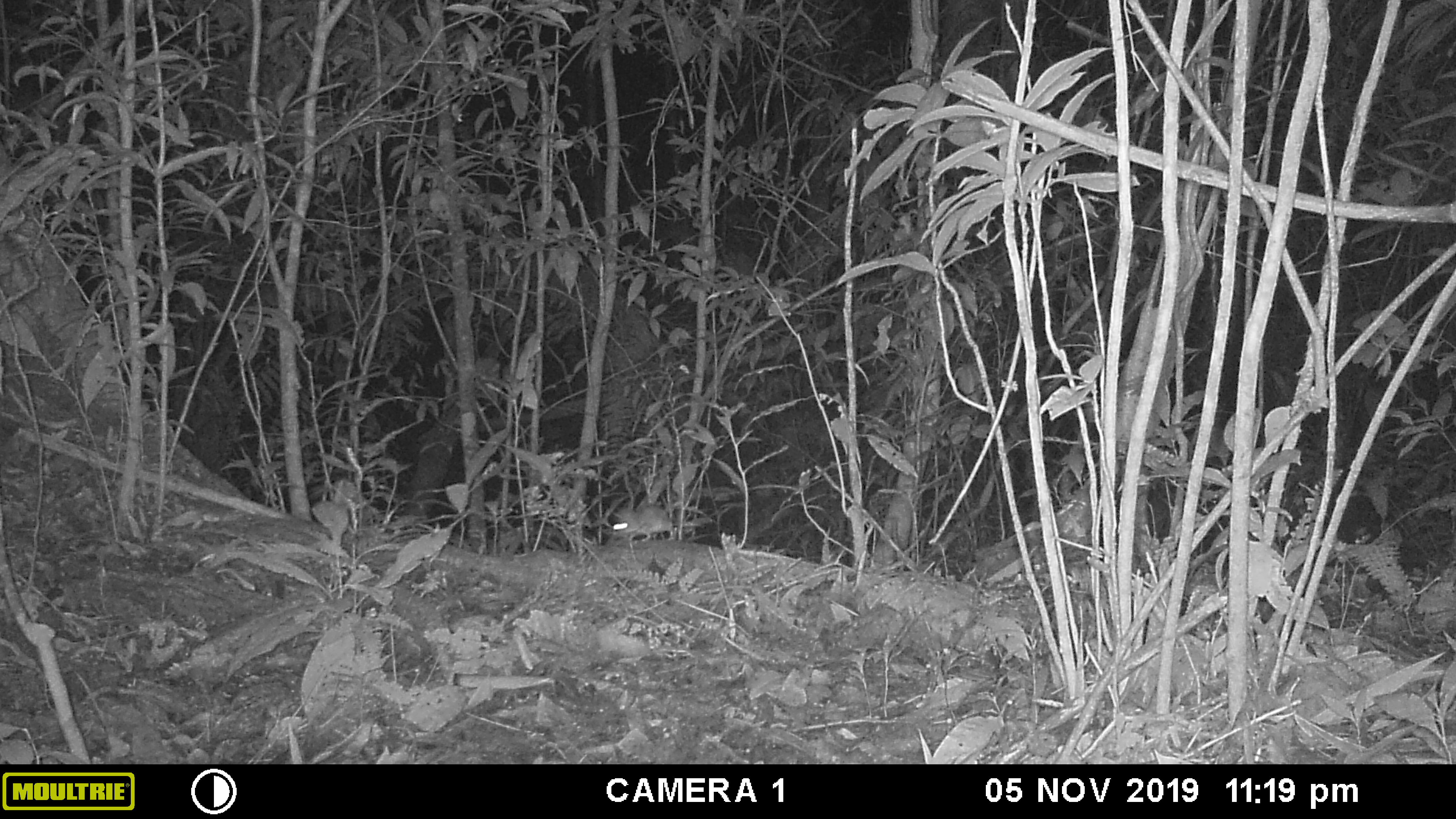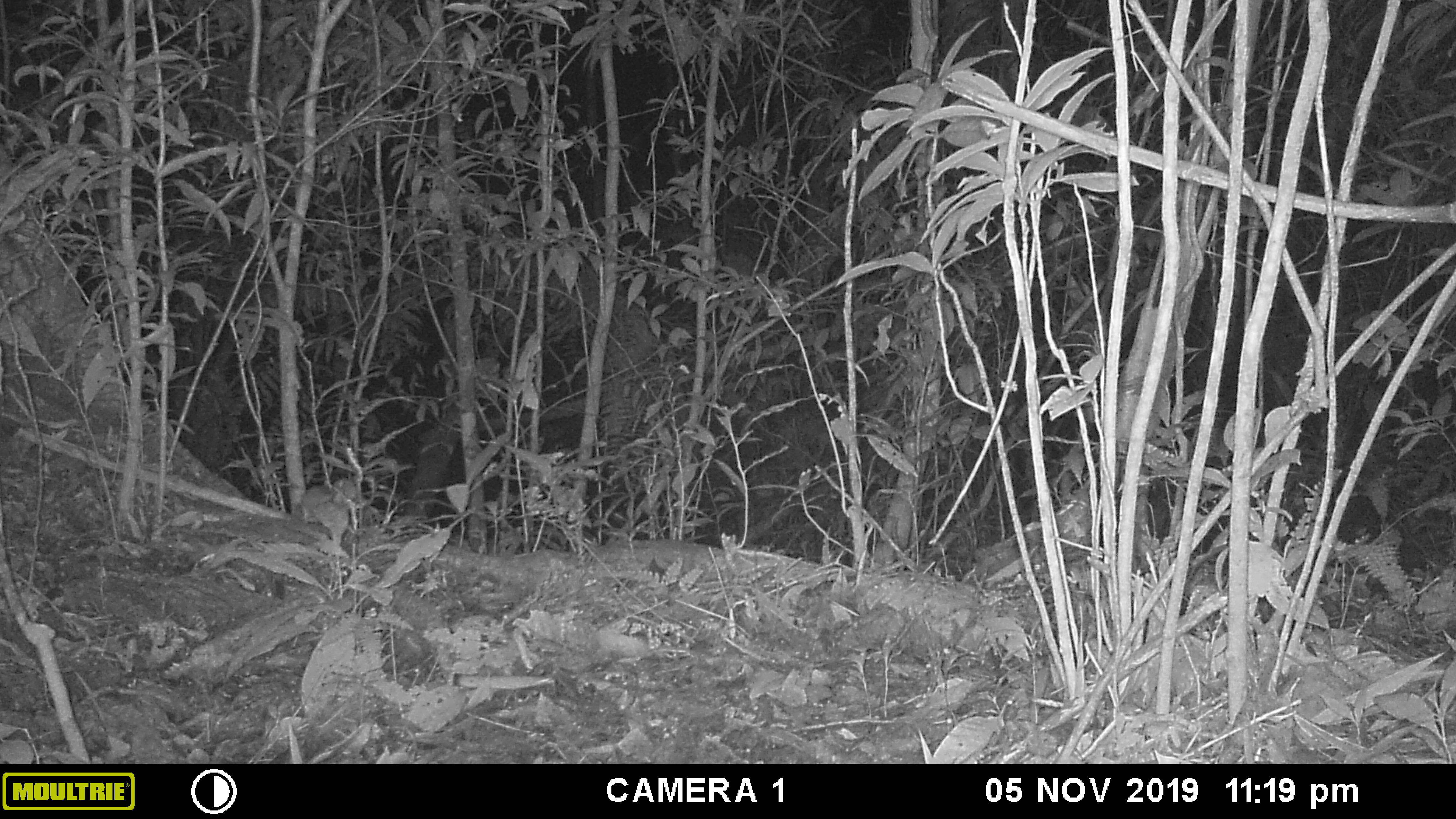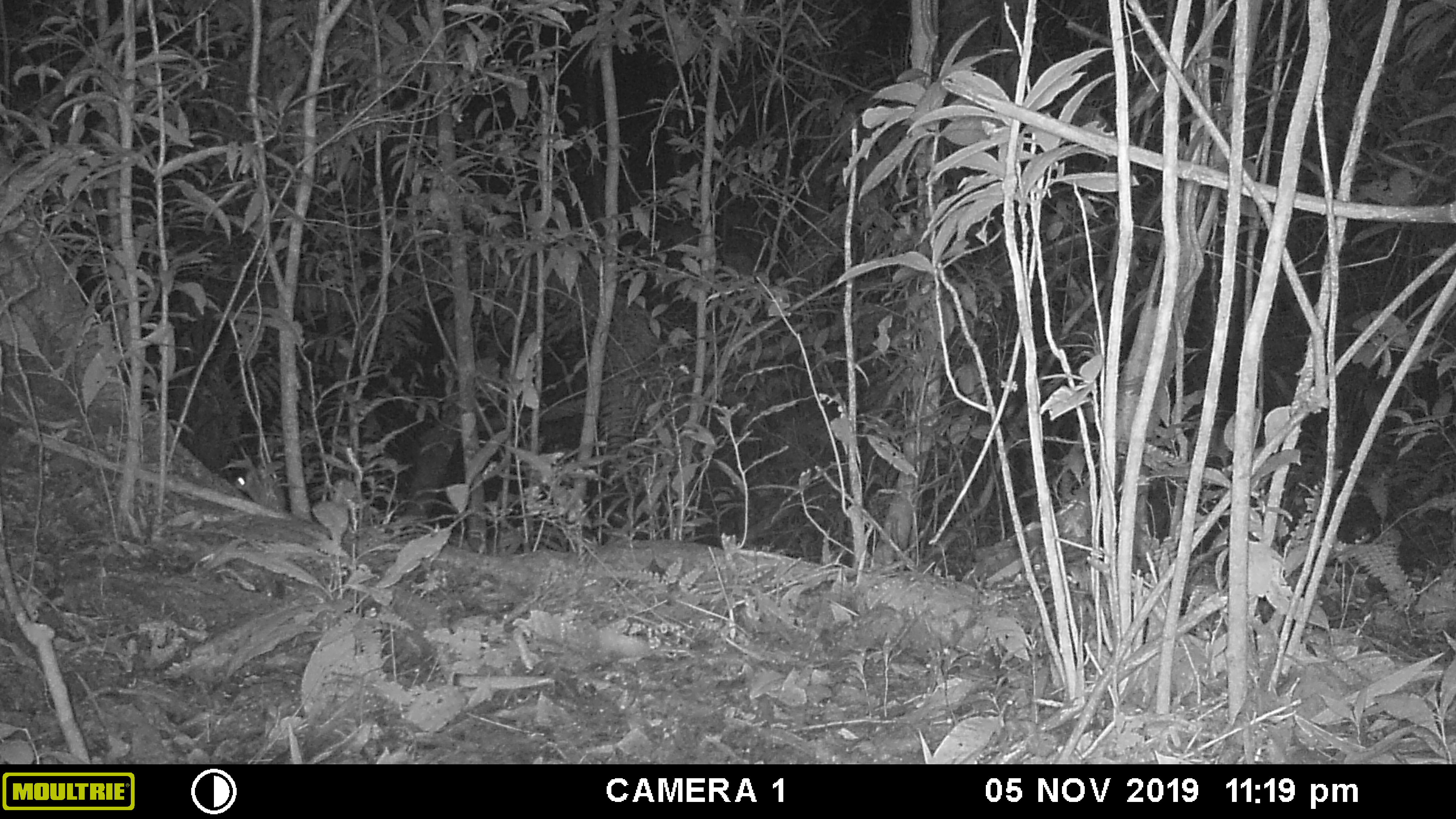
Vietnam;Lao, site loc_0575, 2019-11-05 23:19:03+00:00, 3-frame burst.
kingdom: Animalia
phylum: Chordata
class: Mammalia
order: Rodentia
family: Muridae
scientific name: Muridae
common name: old-world mice and rats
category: unidentified murid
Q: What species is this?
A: Unidentified murid (old-world mice and rats) (Muridae).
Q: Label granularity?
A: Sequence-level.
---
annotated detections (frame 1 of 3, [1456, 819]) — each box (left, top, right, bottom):
unidentified murid: (612, 506, 675, 541)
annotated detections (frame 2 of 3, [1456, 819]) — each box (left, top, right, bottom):
unidentified murid: (294, 485, 331, 524)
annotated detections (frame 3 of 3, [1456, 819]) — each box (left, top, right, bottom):
unidentified murid: (234, 468, 285, 509)